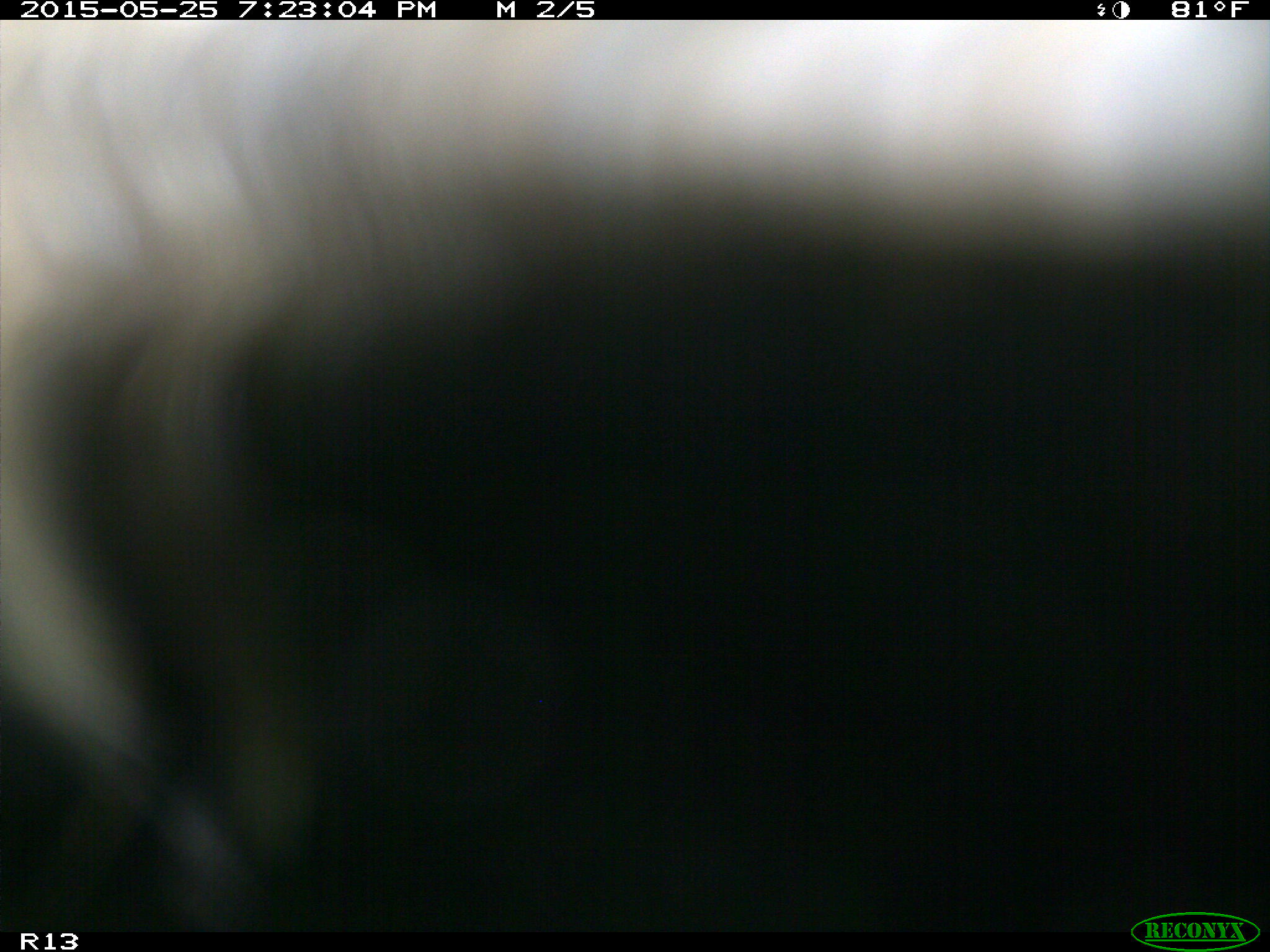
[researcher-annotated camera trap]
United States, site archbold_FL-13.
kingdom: Animalia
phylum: Chordata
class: Mammalia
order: Artiodactyla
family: Bovidae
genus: Bos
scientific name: Bos taurus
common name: domestic cow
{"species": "Bos taurus (domestic cow)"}